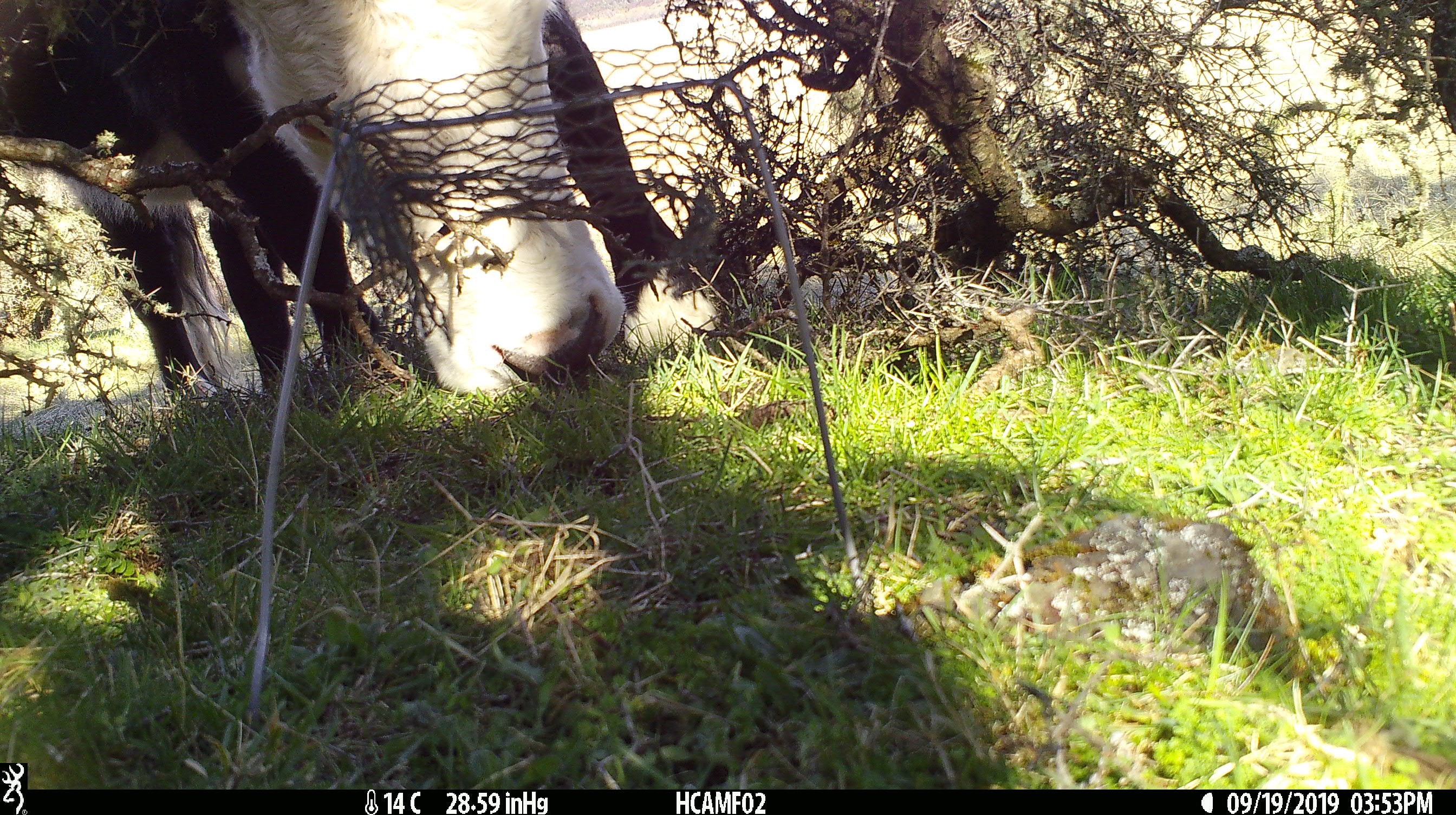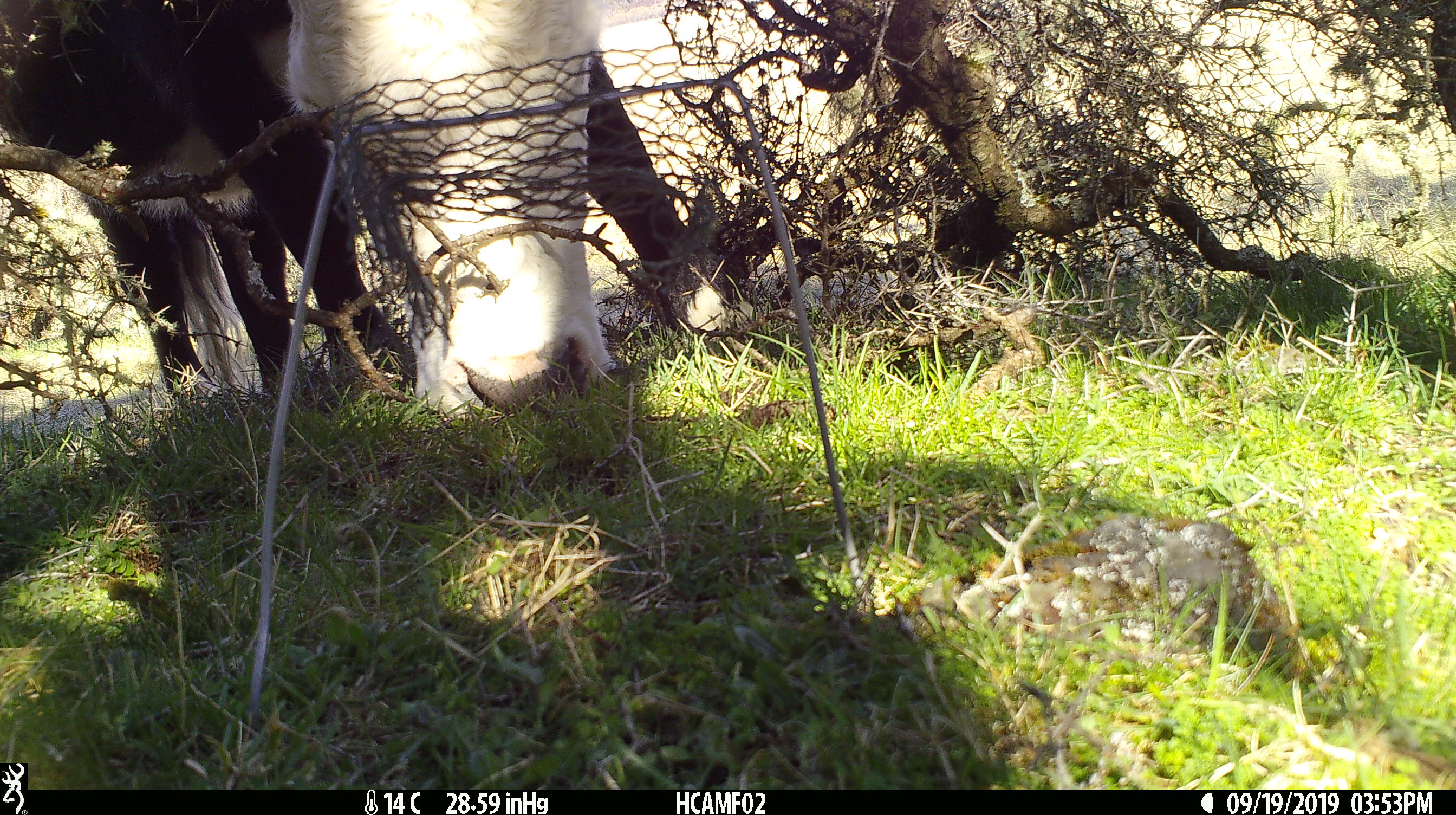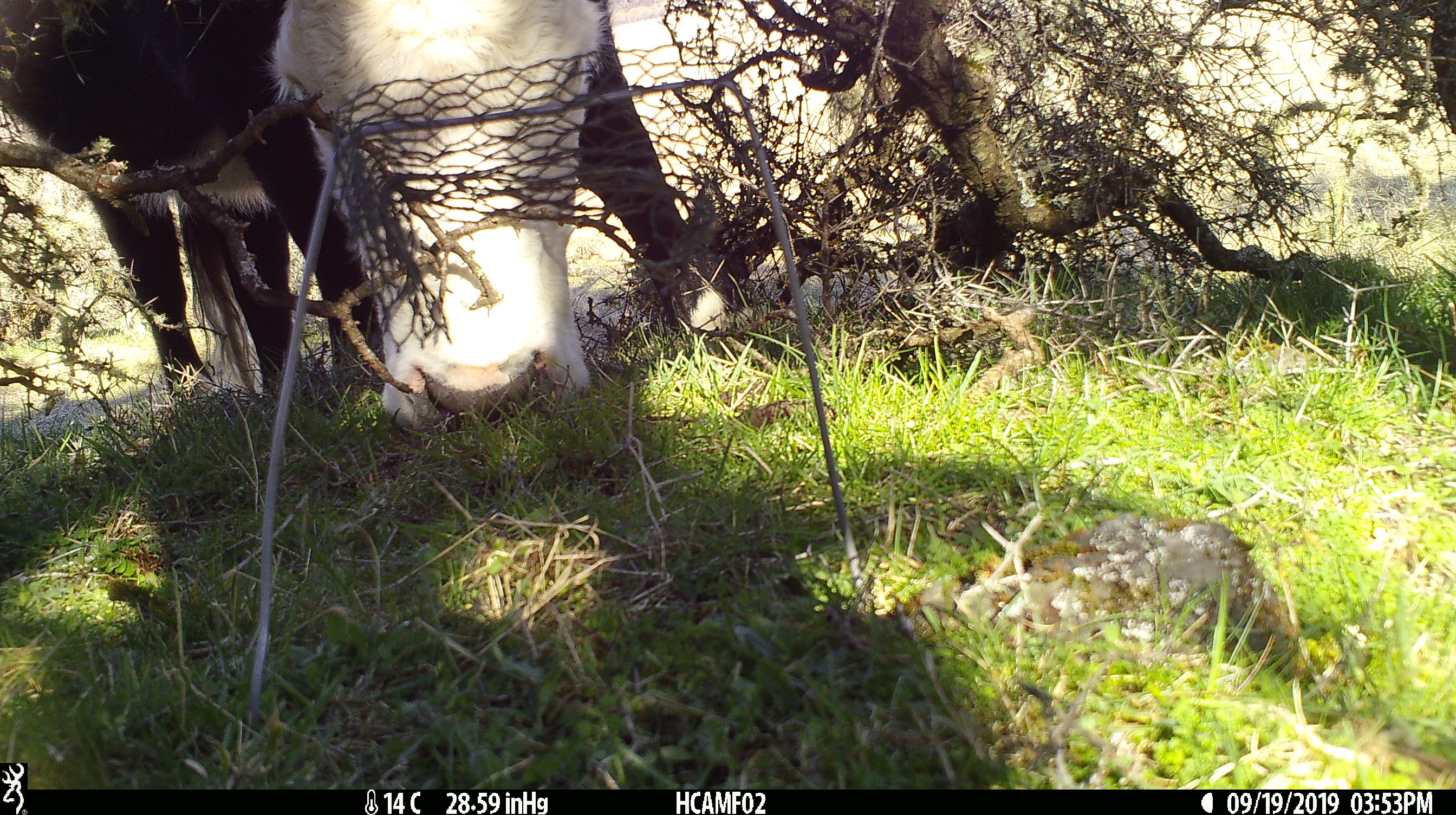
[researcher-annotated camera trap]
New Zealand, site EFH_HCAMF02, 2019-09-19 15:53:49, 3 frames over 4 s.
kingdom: Animalia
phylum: Chordata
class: Mammalia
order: Artiodactyla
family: Bovidae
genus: Bos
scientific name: Bos taurus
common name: domestic cow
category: cow